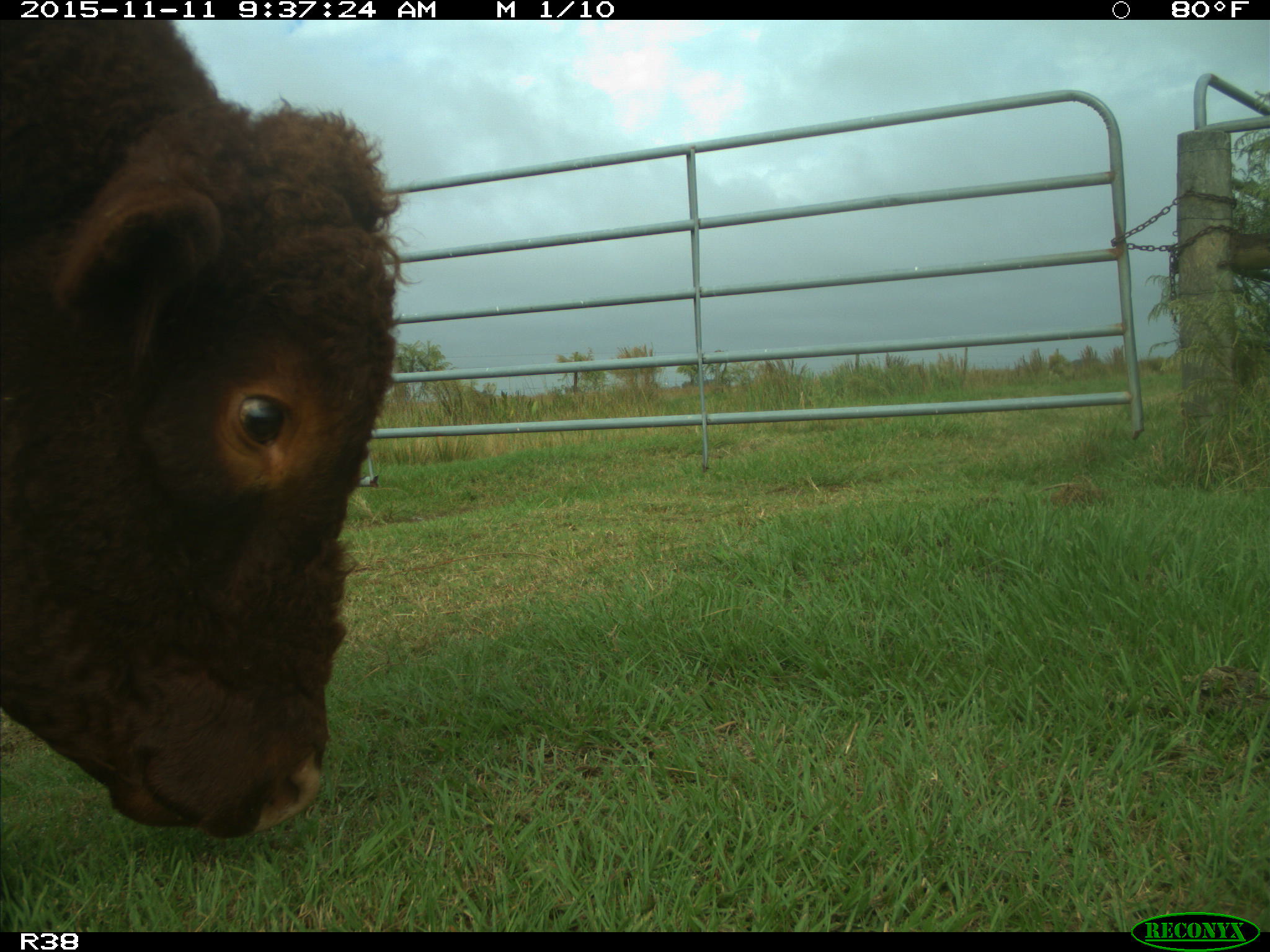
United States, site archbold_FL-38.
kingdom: Animalia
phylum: Chordata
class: Mammalia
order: Artiodactyla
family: Bovidae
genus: Bos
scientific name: Bos taurus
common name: domestic cow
Bos taurus (domestic cow).